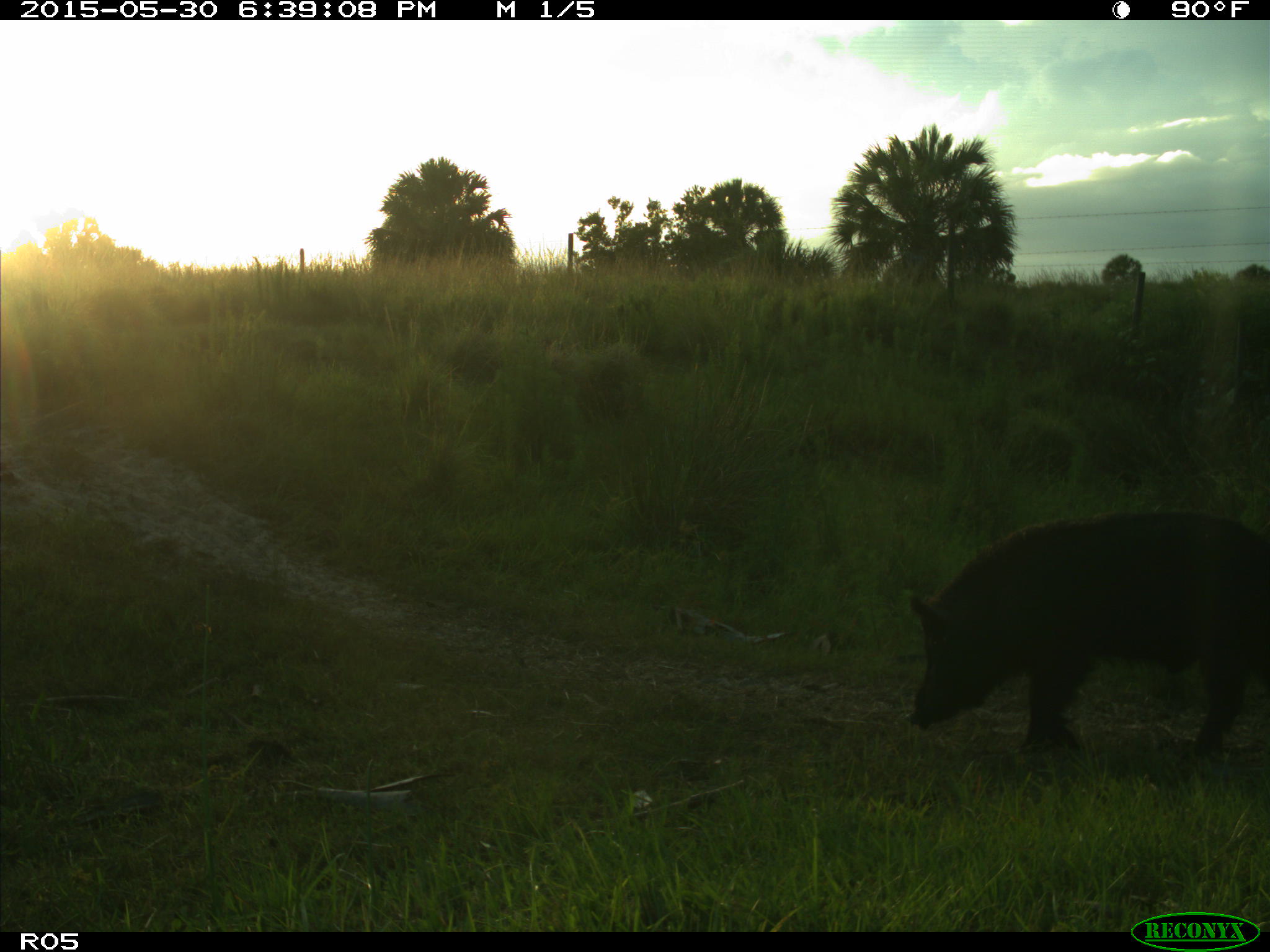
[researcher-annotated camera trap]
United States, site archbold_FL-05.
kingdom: Animalia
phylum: Chordata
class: Mammalia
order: Artiodactyla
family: Suidae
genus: Sus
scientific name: Sus scrofa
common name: wild boar